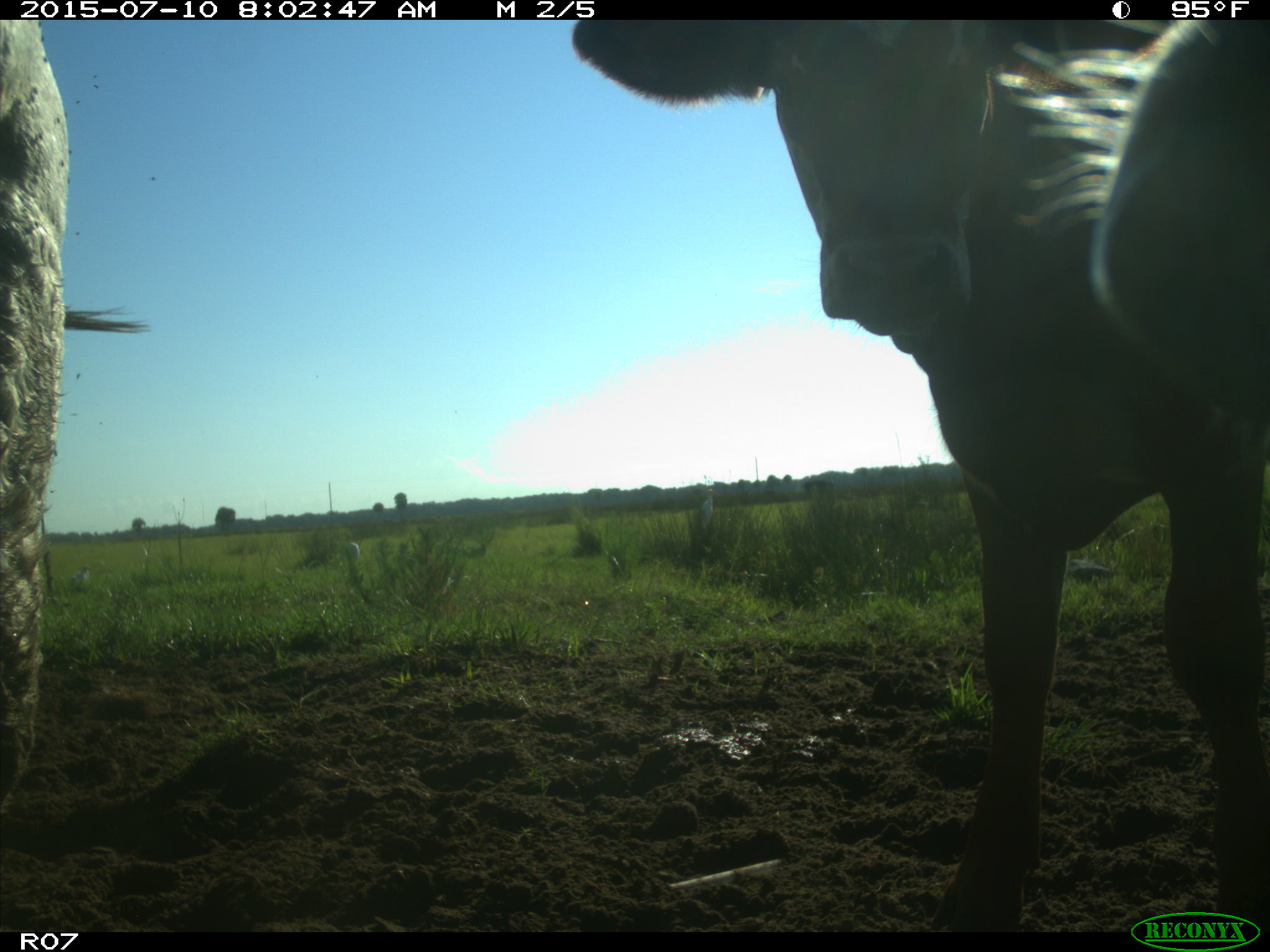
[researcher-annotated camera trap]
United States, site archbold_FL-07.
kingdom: Animalia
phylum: Chordata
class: Mammalia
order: Artiodactyla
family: Bovidae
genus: Bos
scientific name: Bos taurus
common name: domestic cow